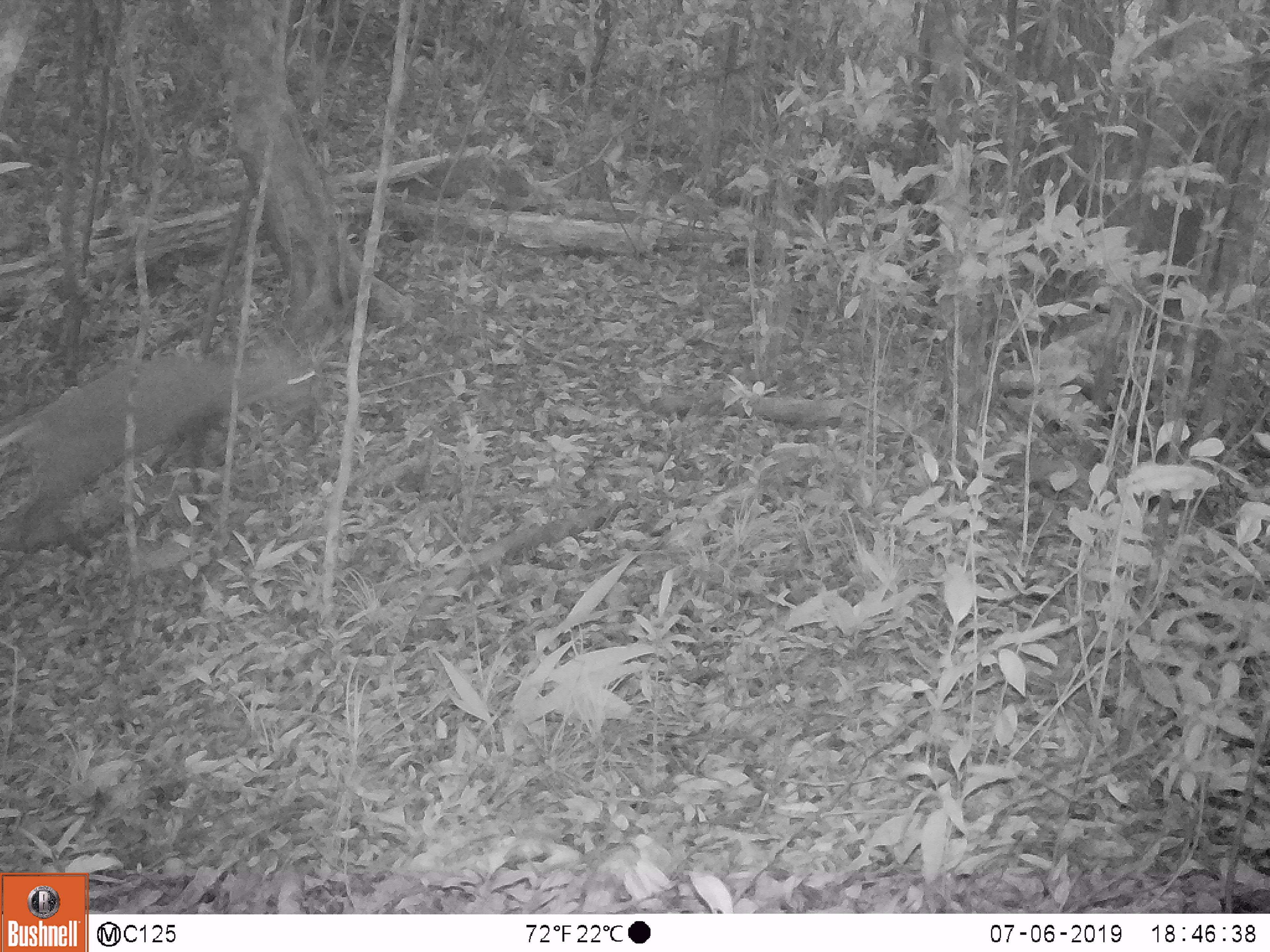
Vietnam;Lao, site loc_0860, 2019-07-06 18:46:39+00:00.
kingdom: Animalia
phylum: Chordata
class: Mammalia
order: Artiodactyla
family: Cervidae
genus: Muntiacus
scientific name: Muntiacus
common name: muntjacs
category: unidentified muntjac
Unidentified muntjac (muntjacs) (Muntiacus). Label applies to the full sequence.